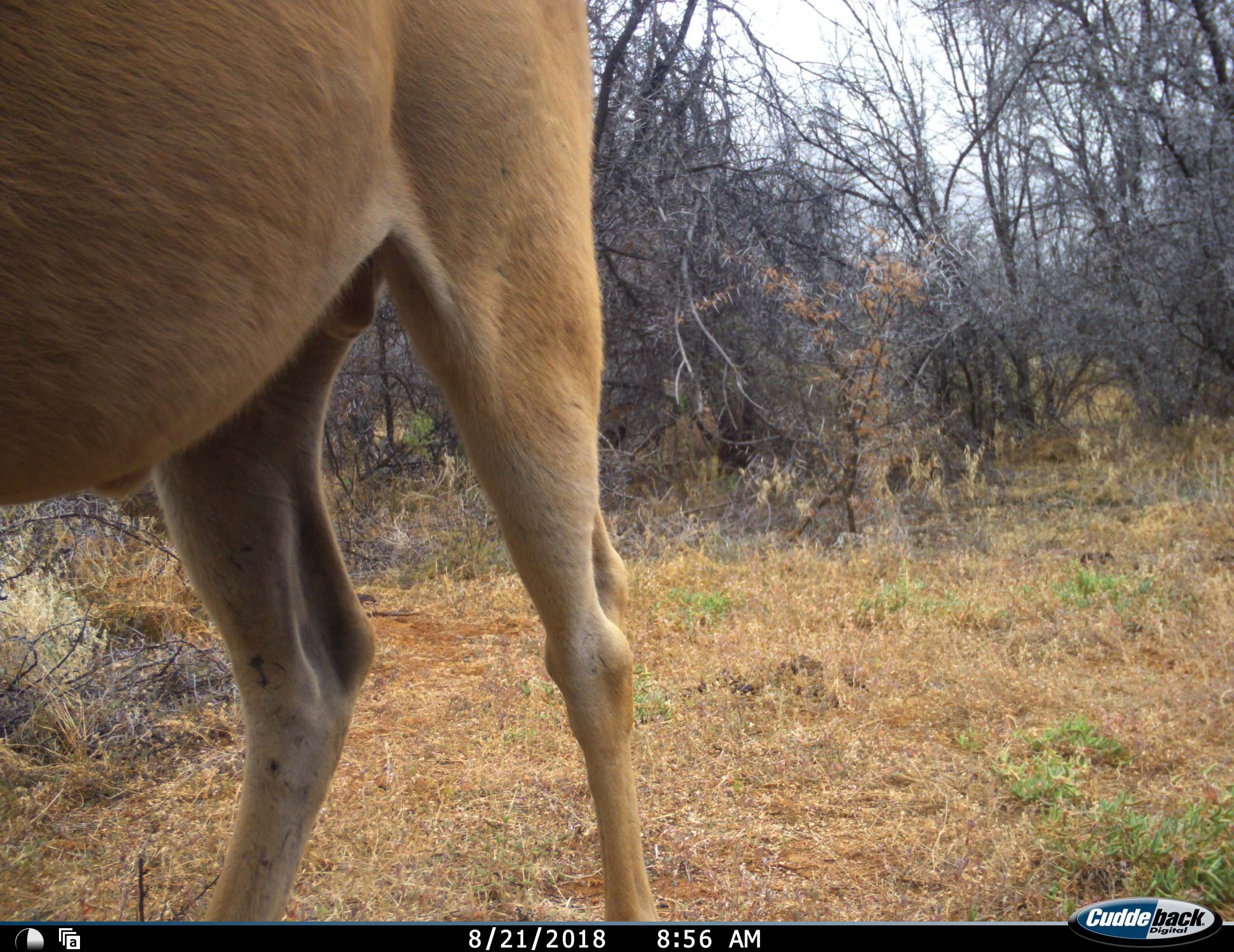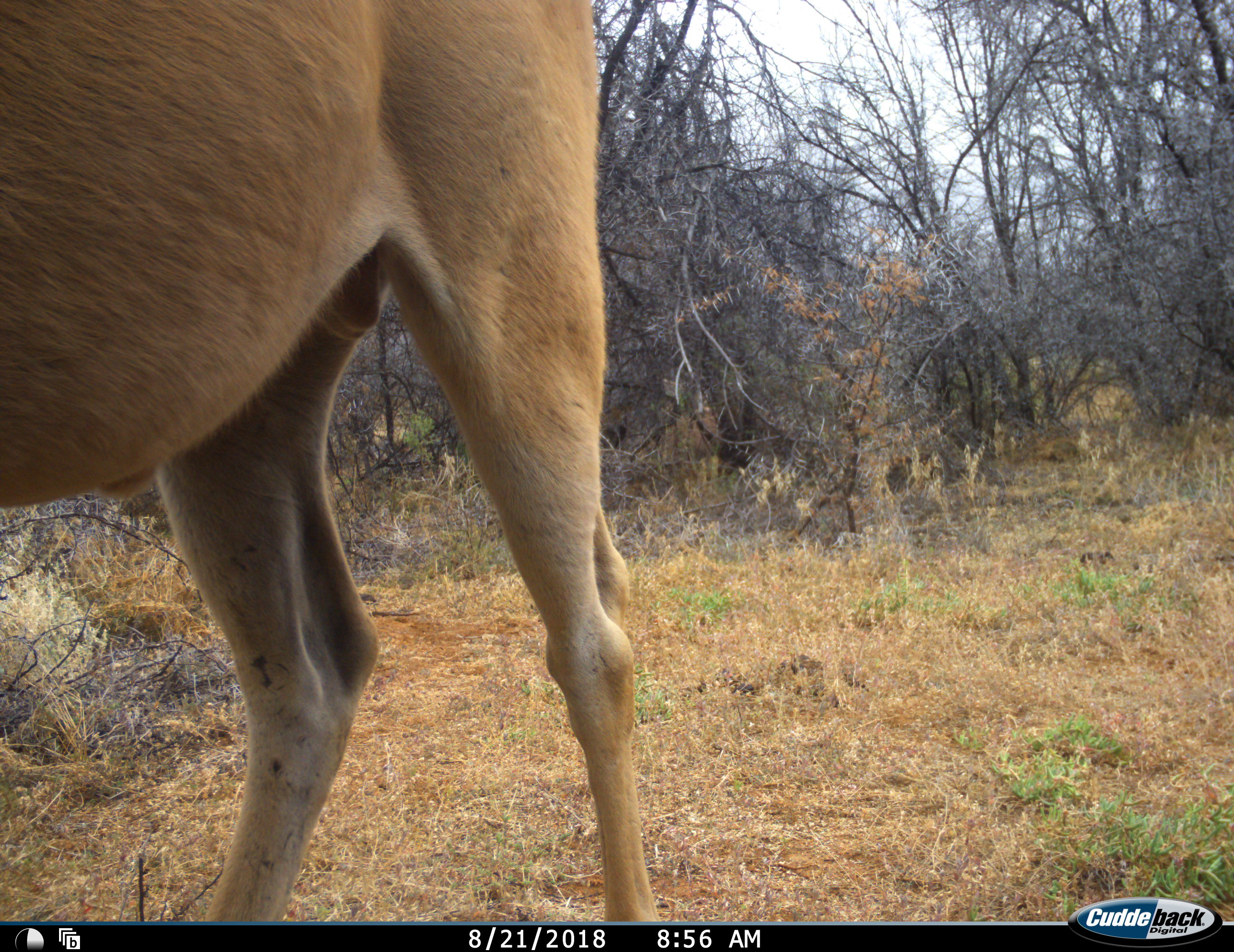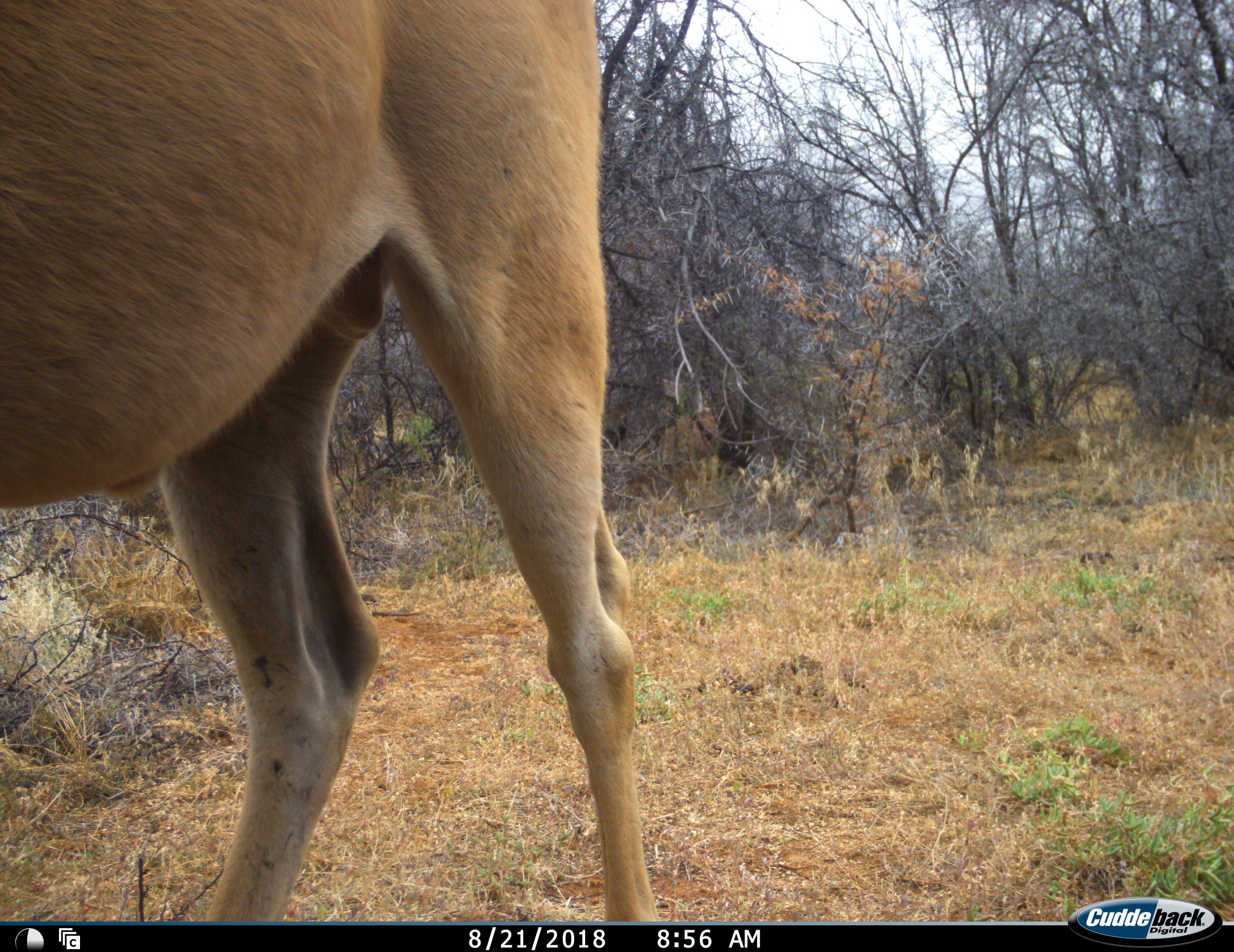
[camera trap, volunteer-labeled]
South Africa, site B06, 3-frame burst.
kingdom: Animalia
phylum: Chordata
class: Mammalia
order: Artiodactyla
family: Bovidae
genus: Tragelaphus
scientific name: Tragelaphus oryx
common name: eland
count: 1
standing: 100%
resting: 0%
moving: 0%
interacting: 0%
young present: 0%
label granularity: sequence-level